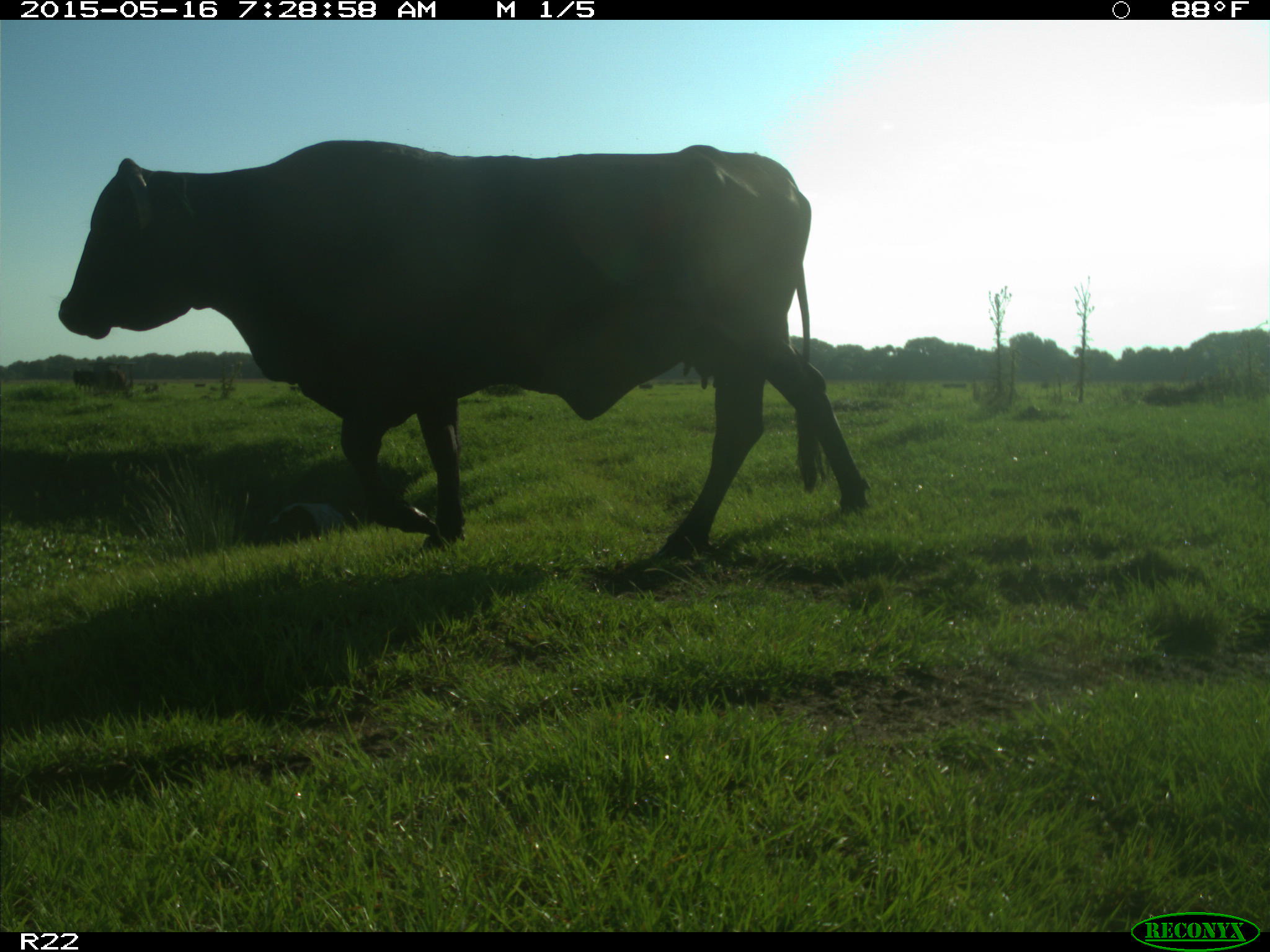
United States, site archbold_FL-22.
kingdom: Animalia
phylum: Chordata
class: Mammalia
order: Artiodactyla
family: Bovidae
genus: Bos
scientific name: Bos taurus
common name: domestic cow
Bos taurus (domestic cow).